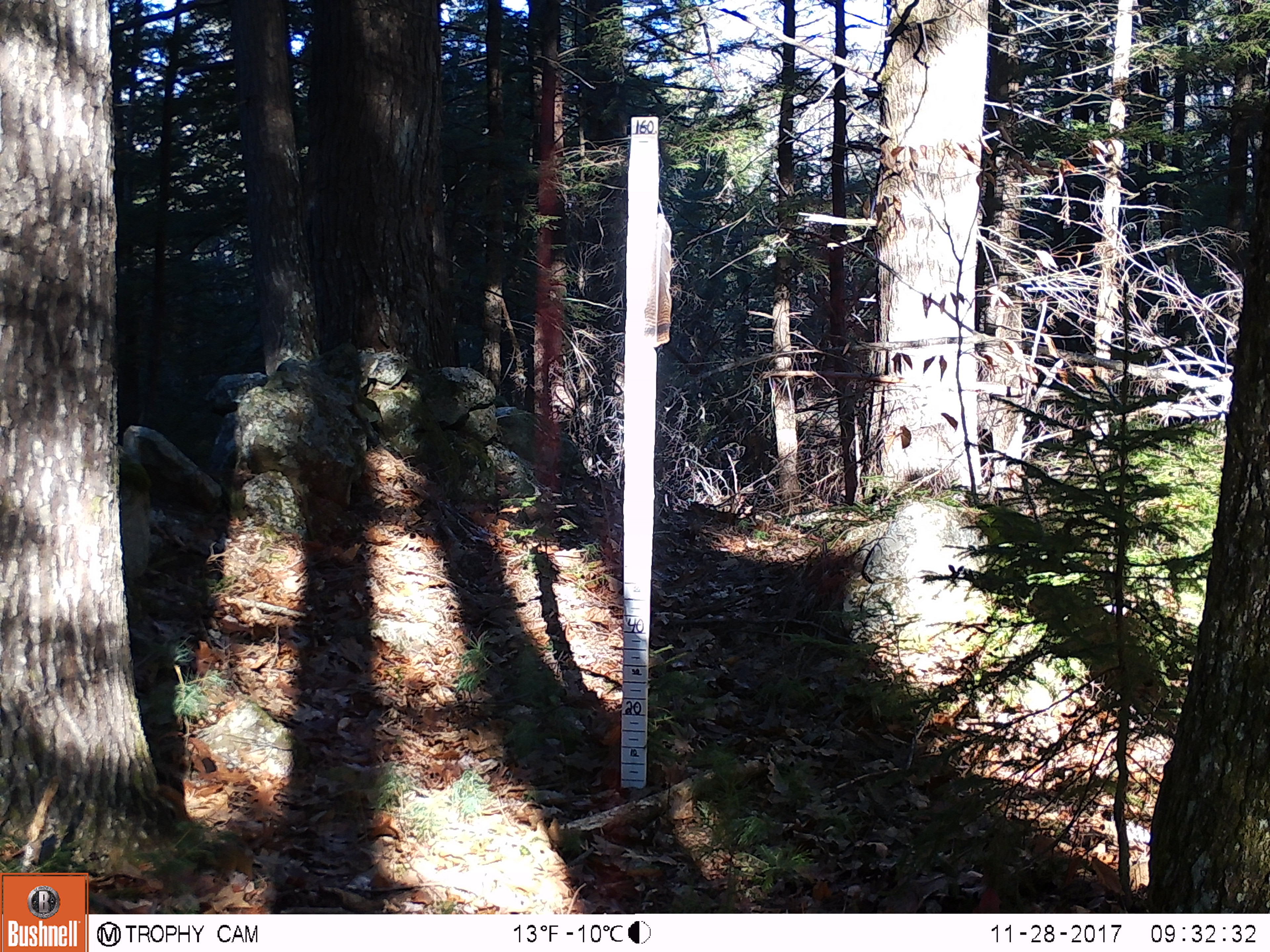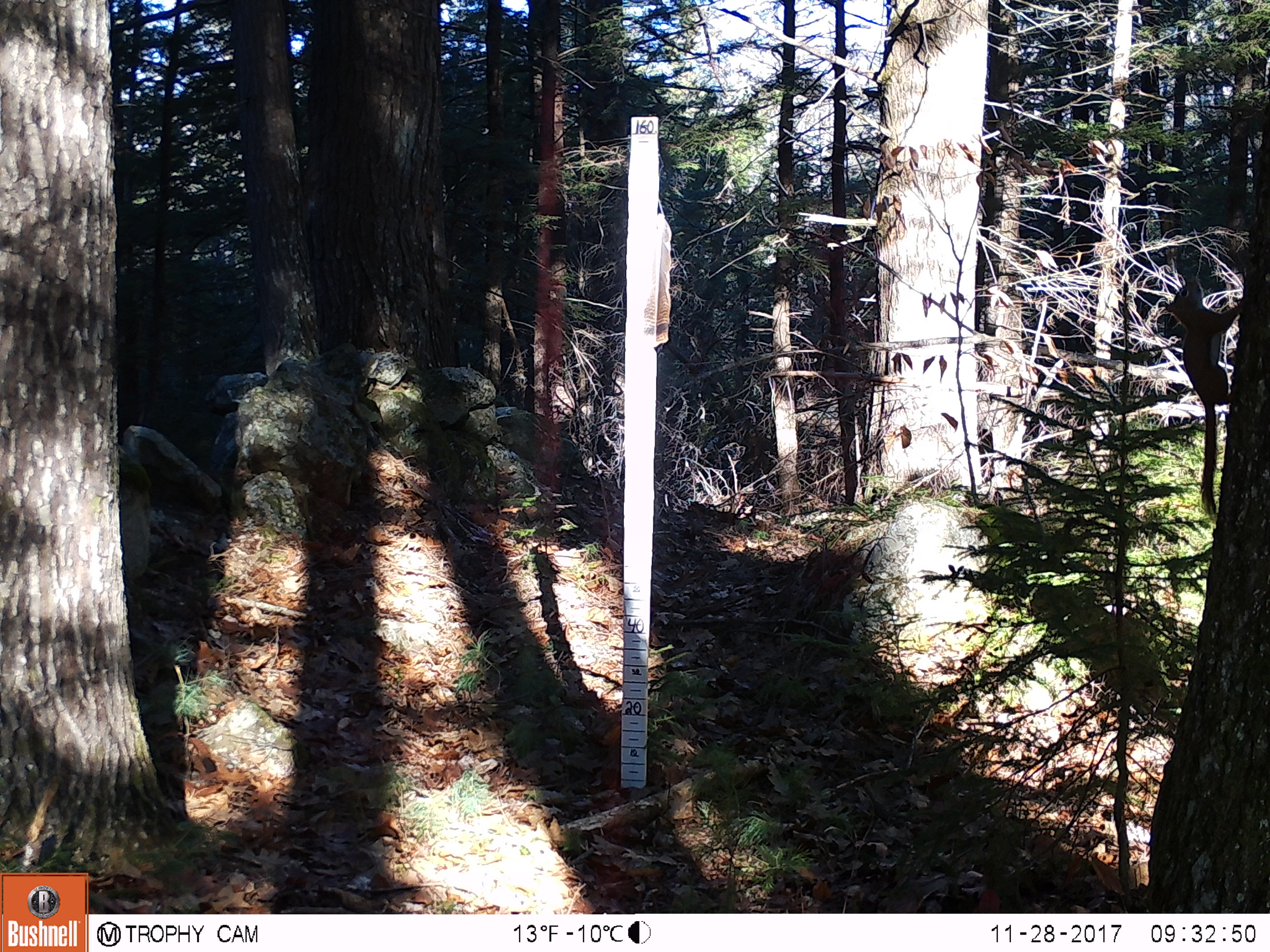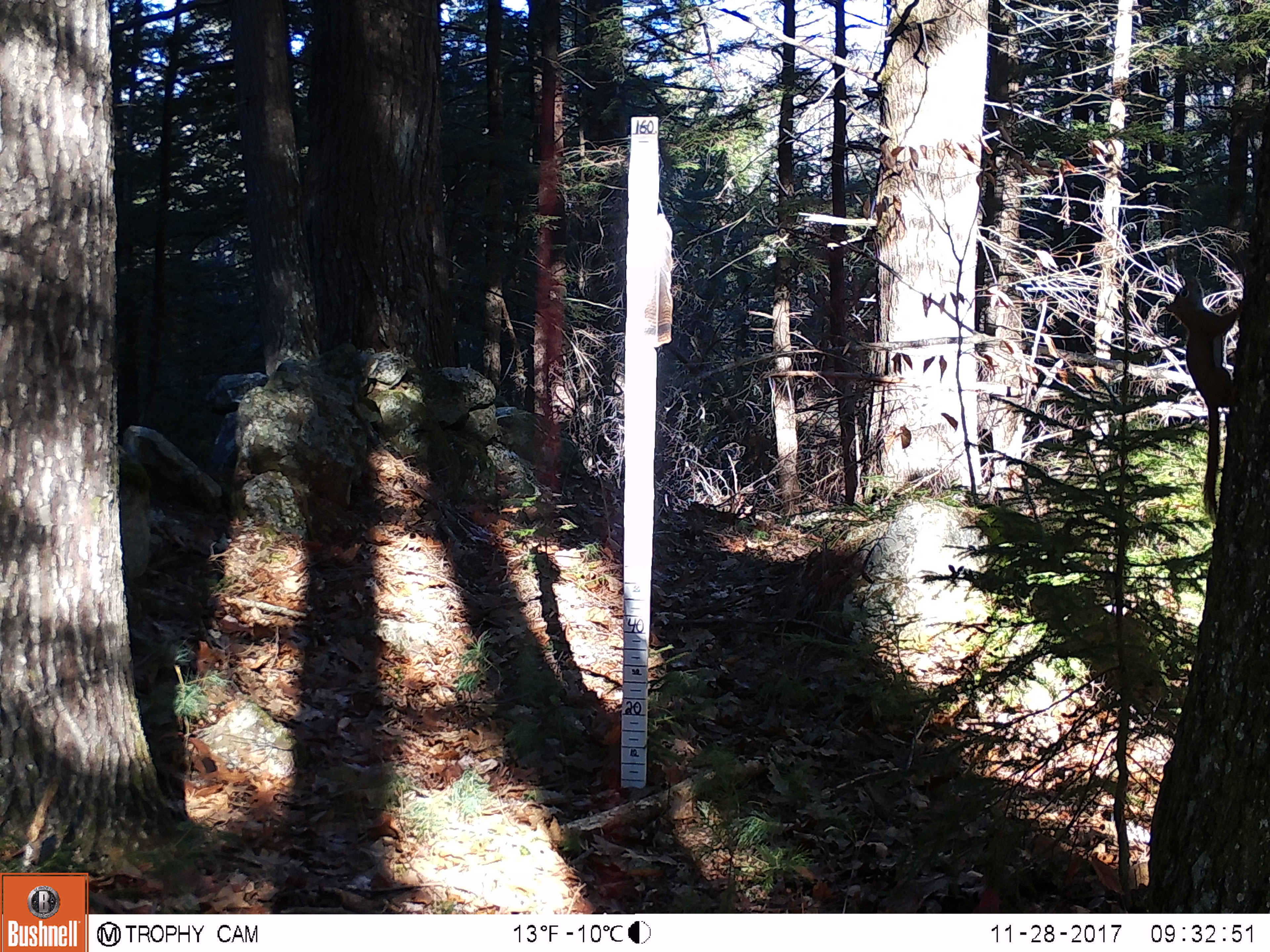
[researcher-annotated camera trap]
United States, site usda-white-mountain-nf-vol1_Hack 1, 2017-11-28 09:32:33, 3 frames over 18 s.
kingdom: Animalia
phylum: Chordata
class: Mammalia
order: Rodentia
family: Sciuridae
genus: Tamiasciurus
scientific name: Tamiasciurus hudsonicus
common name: red squirrel